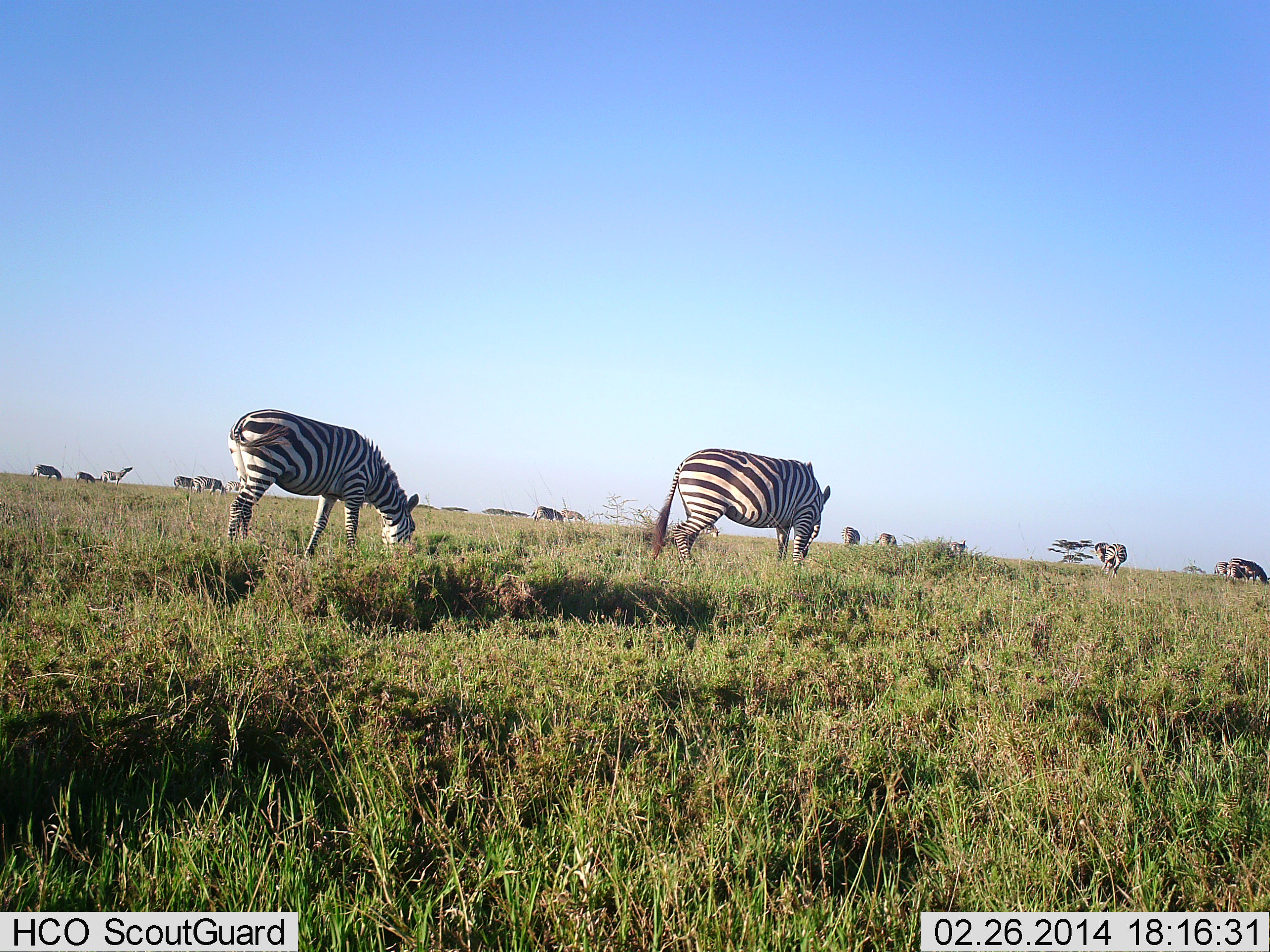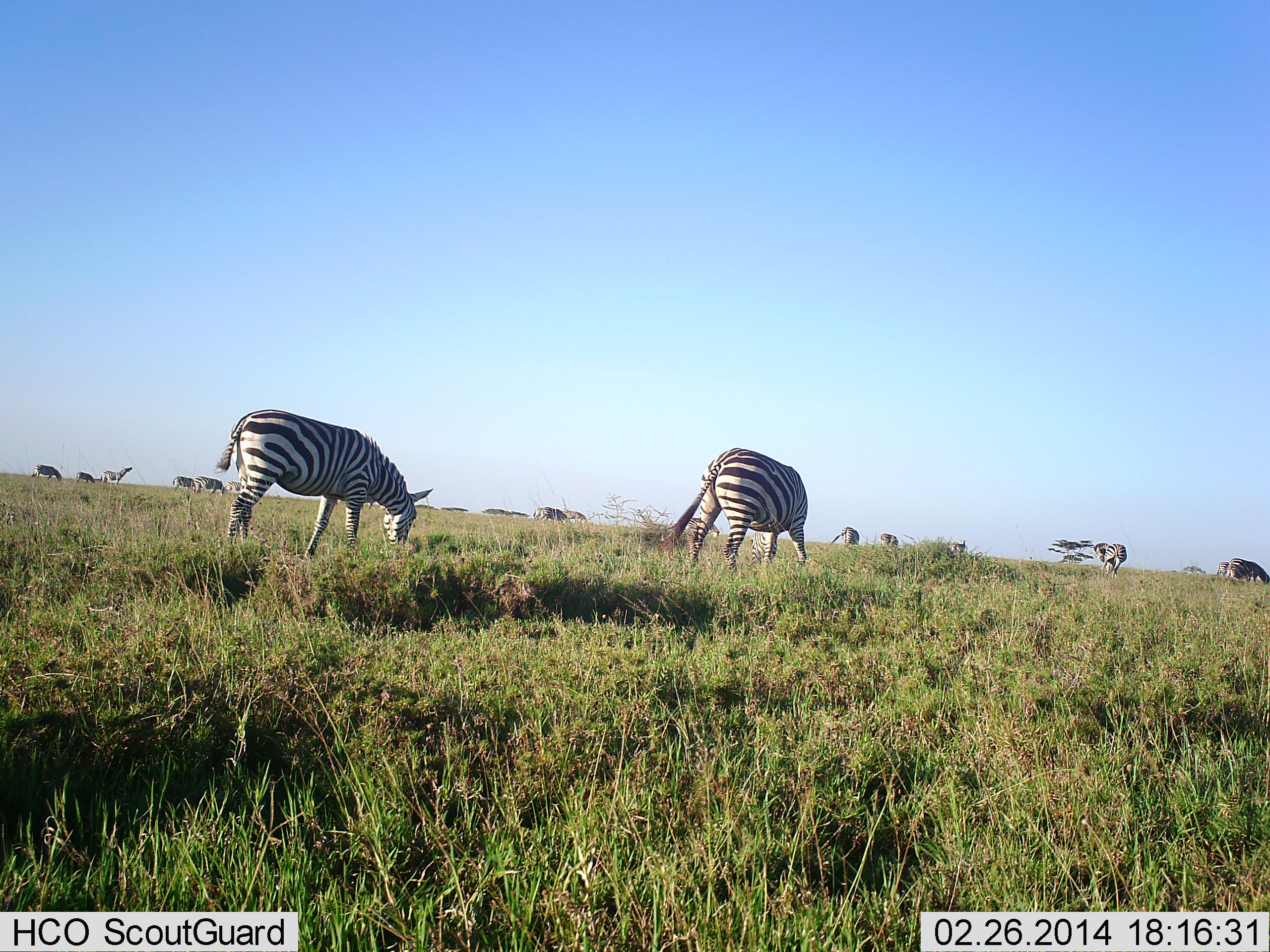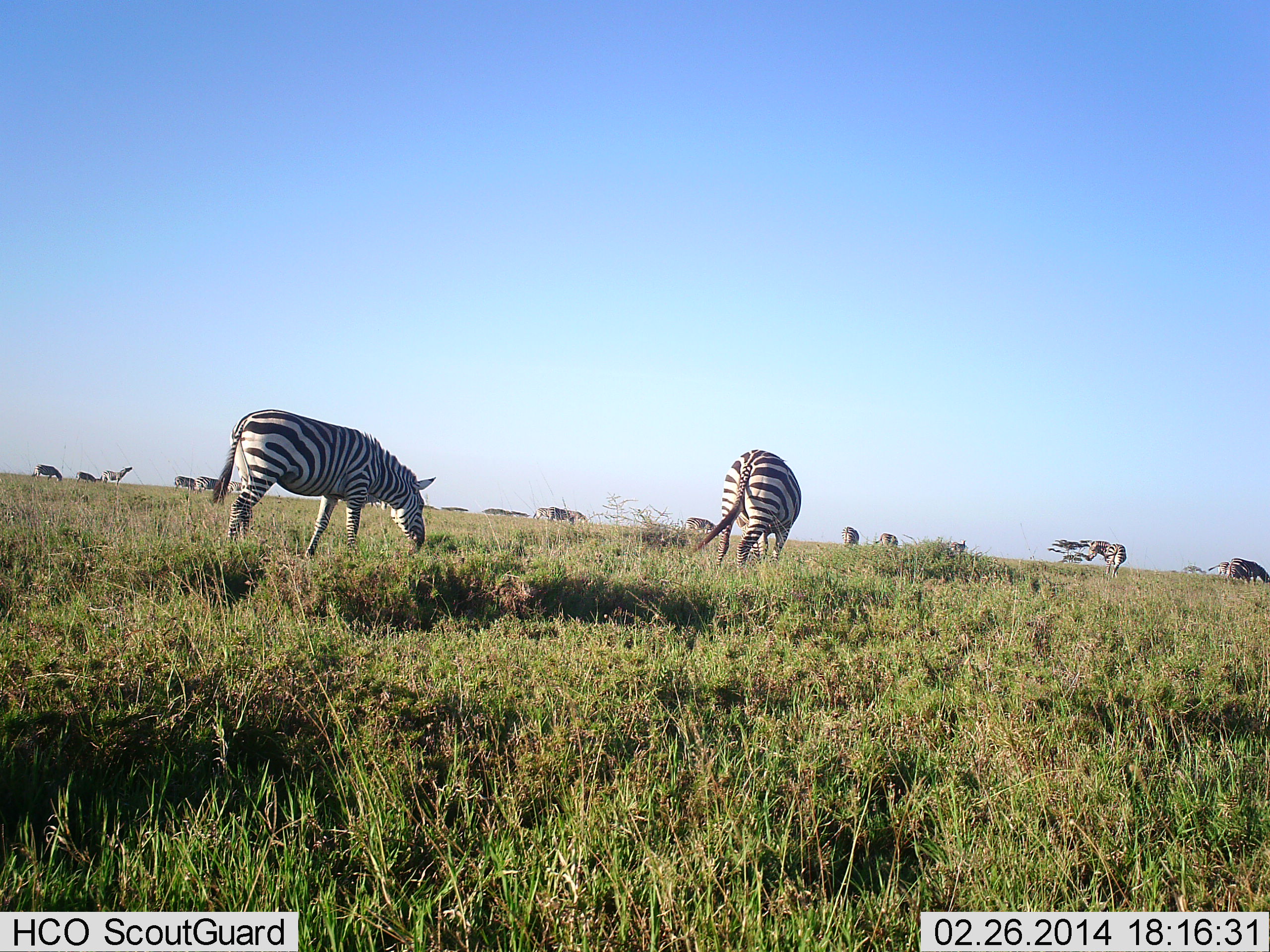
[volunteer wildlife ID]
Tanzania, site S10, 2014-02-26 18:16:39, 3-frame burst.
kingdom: Animalia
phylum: Chordata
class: Mammalia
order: Perissodactyla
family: Equidae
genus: Equus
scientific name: Equus quagga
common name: plains zebra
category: zebra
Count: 11-50.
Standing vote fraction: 50%.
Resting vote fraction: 0%.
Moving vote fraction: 40%.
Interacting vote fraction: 10%.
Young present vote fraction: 10%.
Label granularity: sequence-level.